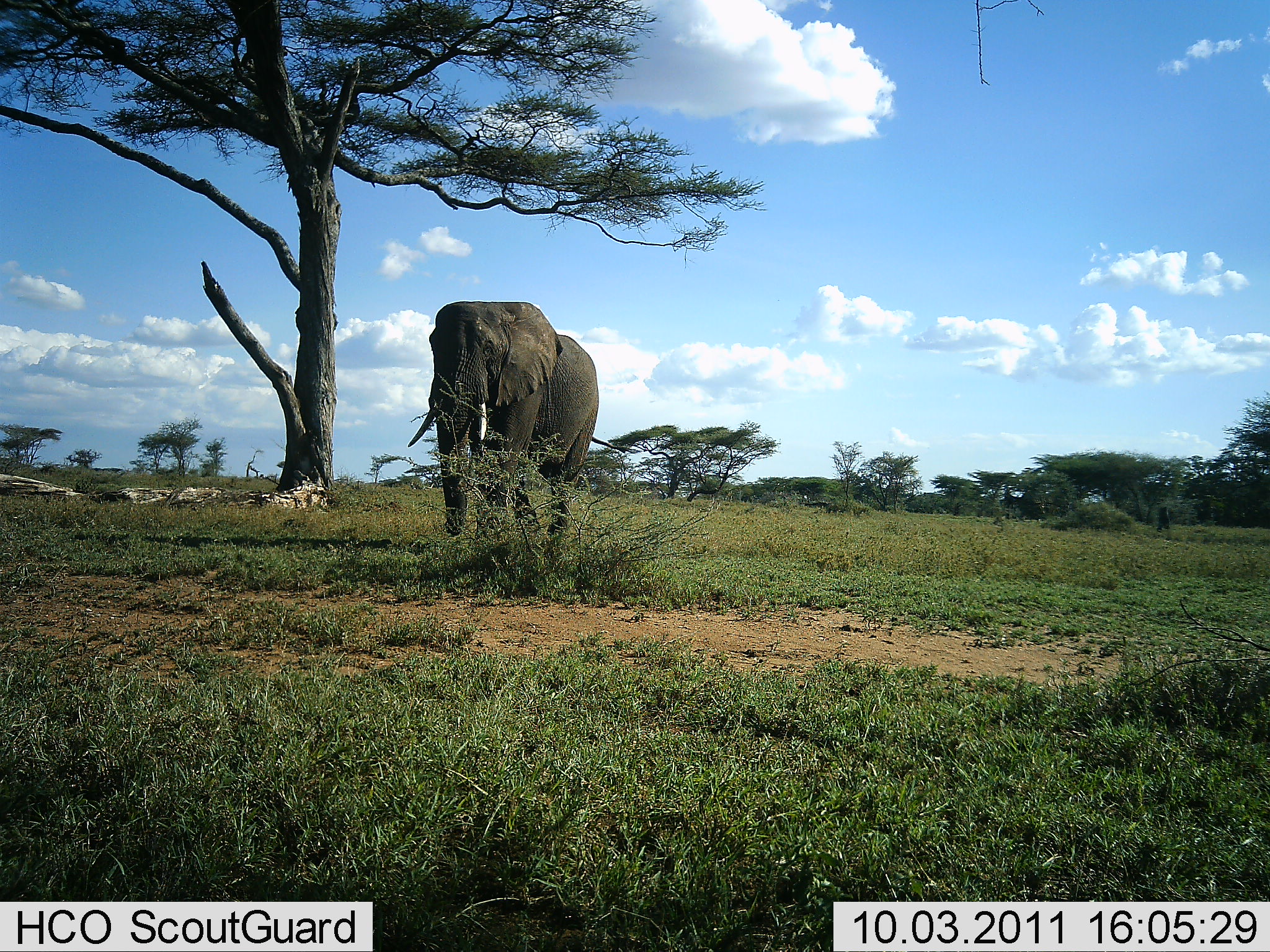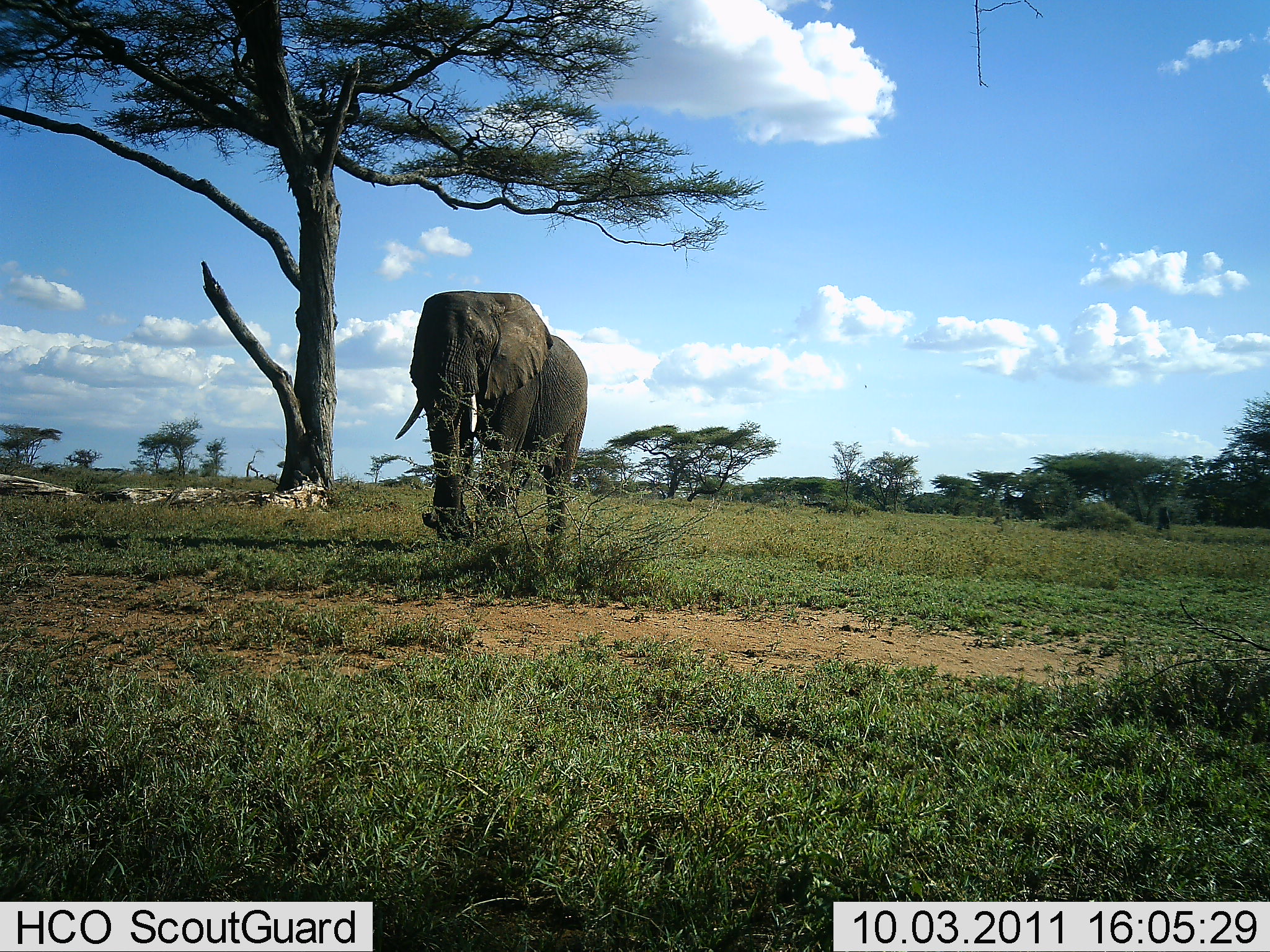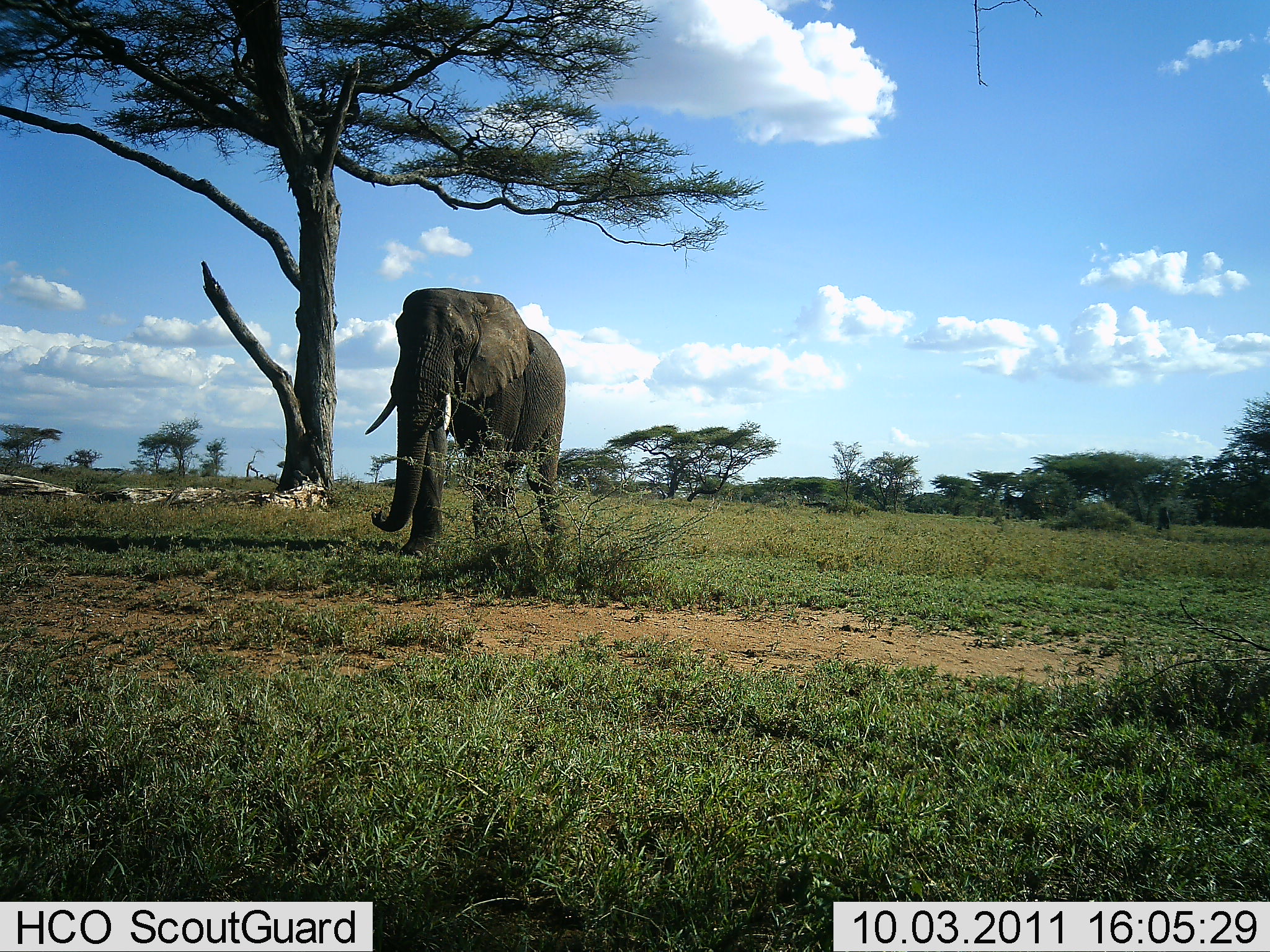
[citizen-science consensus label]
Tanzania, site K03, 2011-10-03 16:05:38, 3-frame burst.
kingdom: Animalia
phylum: Chordata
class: Mammalia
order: Proboscidea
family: Elephantidae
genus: Loxodonta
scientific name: Loxodonta africana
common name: african bush elephant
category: elephant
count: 1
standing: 9%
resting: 0%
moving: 91%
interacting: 0%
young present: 0%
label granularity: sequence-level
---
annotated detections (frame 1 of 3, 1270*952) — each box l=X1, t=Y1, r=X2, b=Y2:
animal: l=407, t=300, r=600, b=551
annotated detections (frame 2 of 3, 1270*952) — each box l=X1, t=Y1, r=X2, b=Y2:
animal: l=394, t=291, r=588, b=566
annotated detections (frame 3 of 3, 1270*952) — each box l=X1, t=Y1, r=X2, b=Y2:
animal: l=365, t=286, r=567, b=559